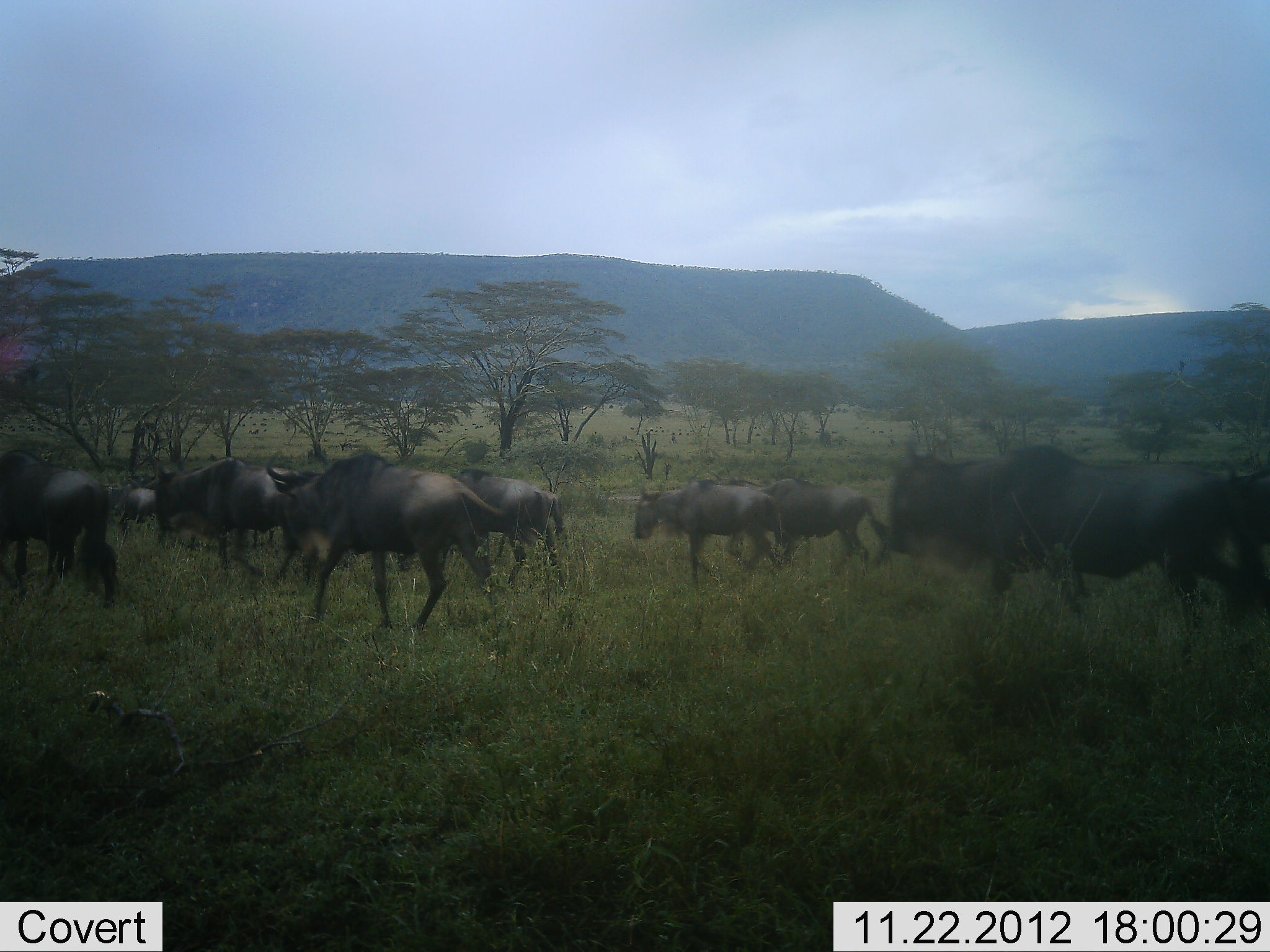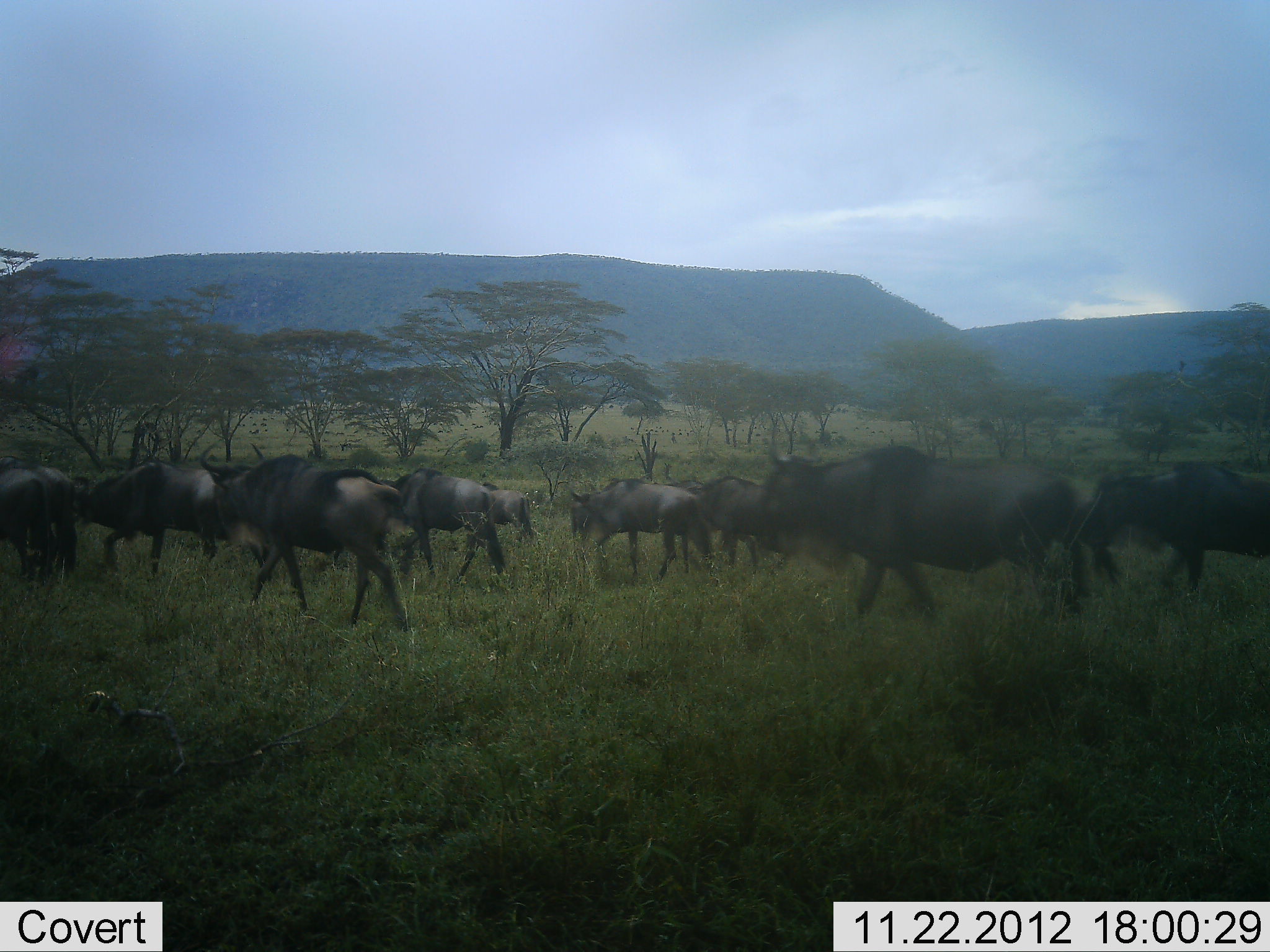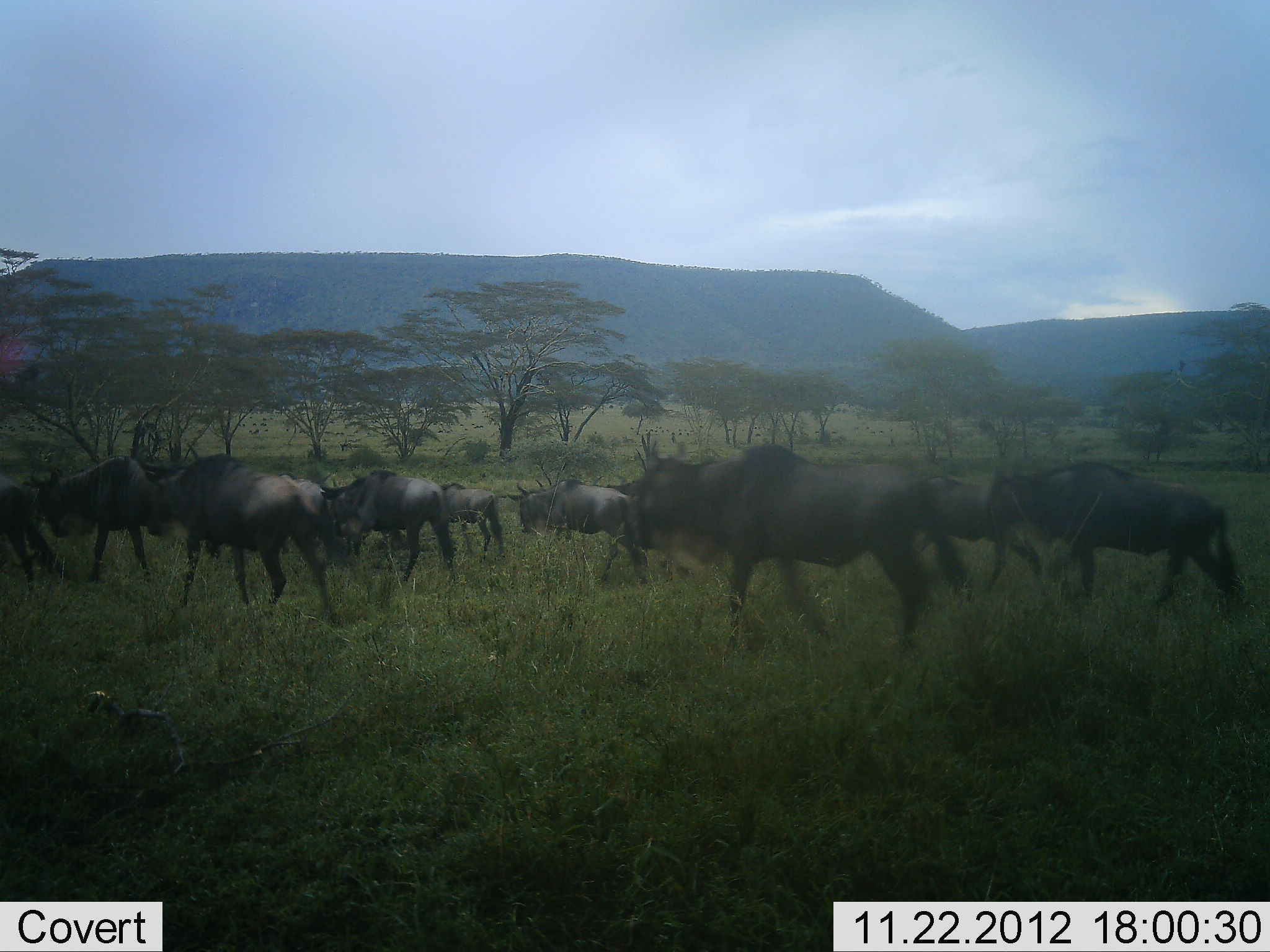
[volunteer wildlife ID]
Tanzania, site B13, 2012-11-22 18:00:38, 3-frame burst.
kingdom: Animalia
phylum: Chordata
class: Mammalia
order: Artiodactyla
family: Bovidae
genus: Connochaetes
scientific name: Connochaetes taurinus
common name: blue wildebeest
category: wildebeest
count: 11-50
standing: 20%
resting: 0%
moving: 90%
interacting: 0%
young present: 0%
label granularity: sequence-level